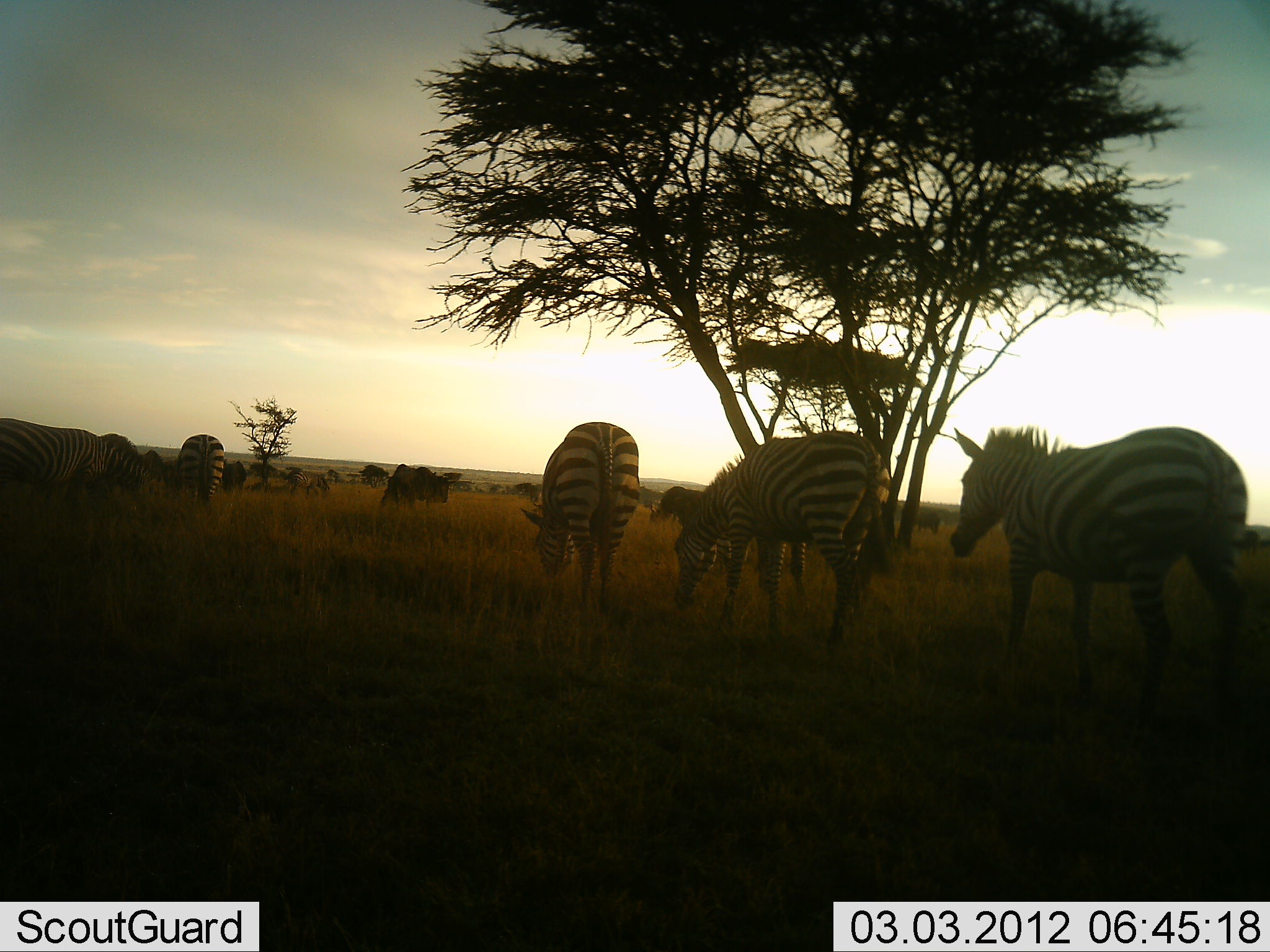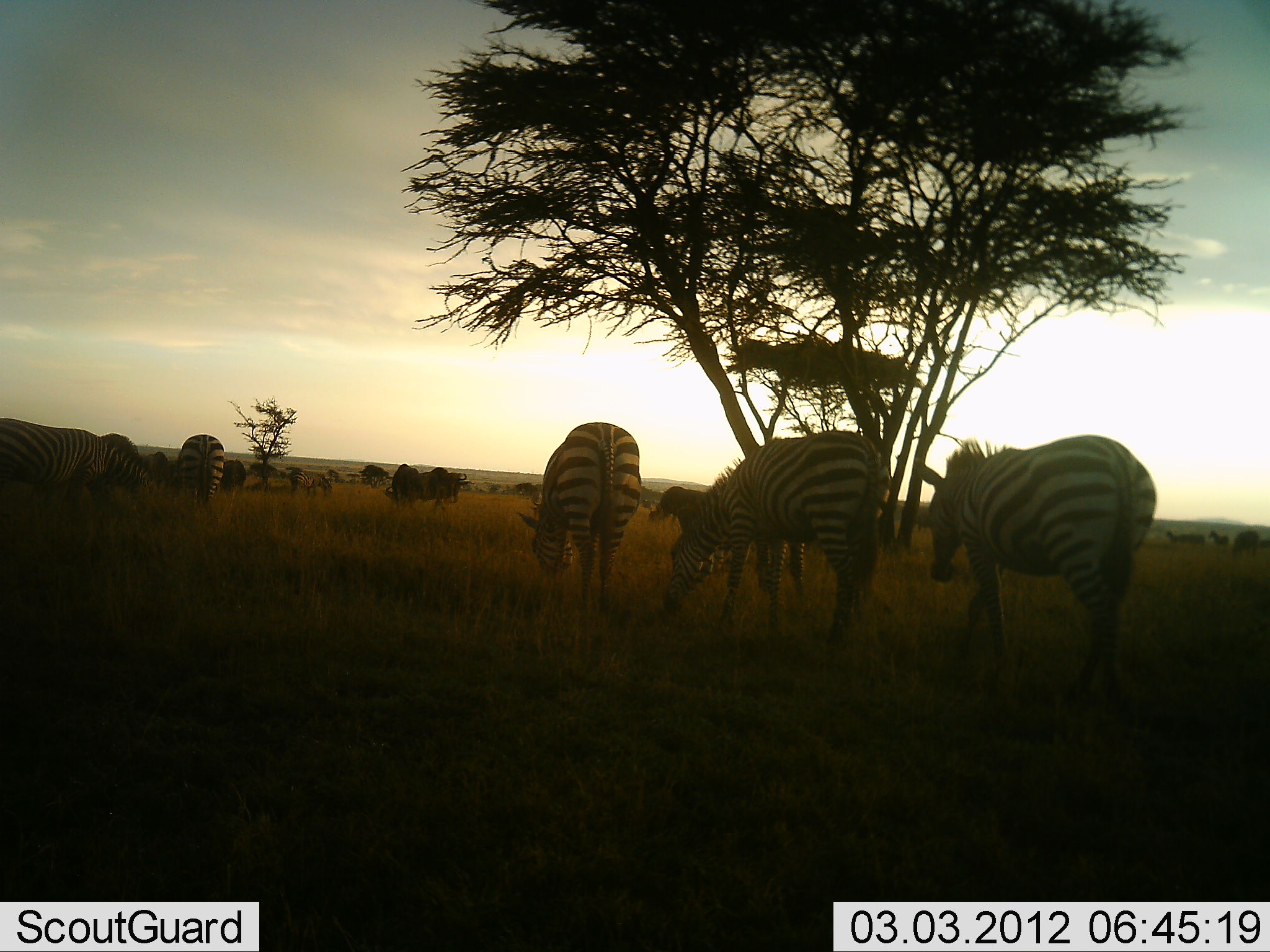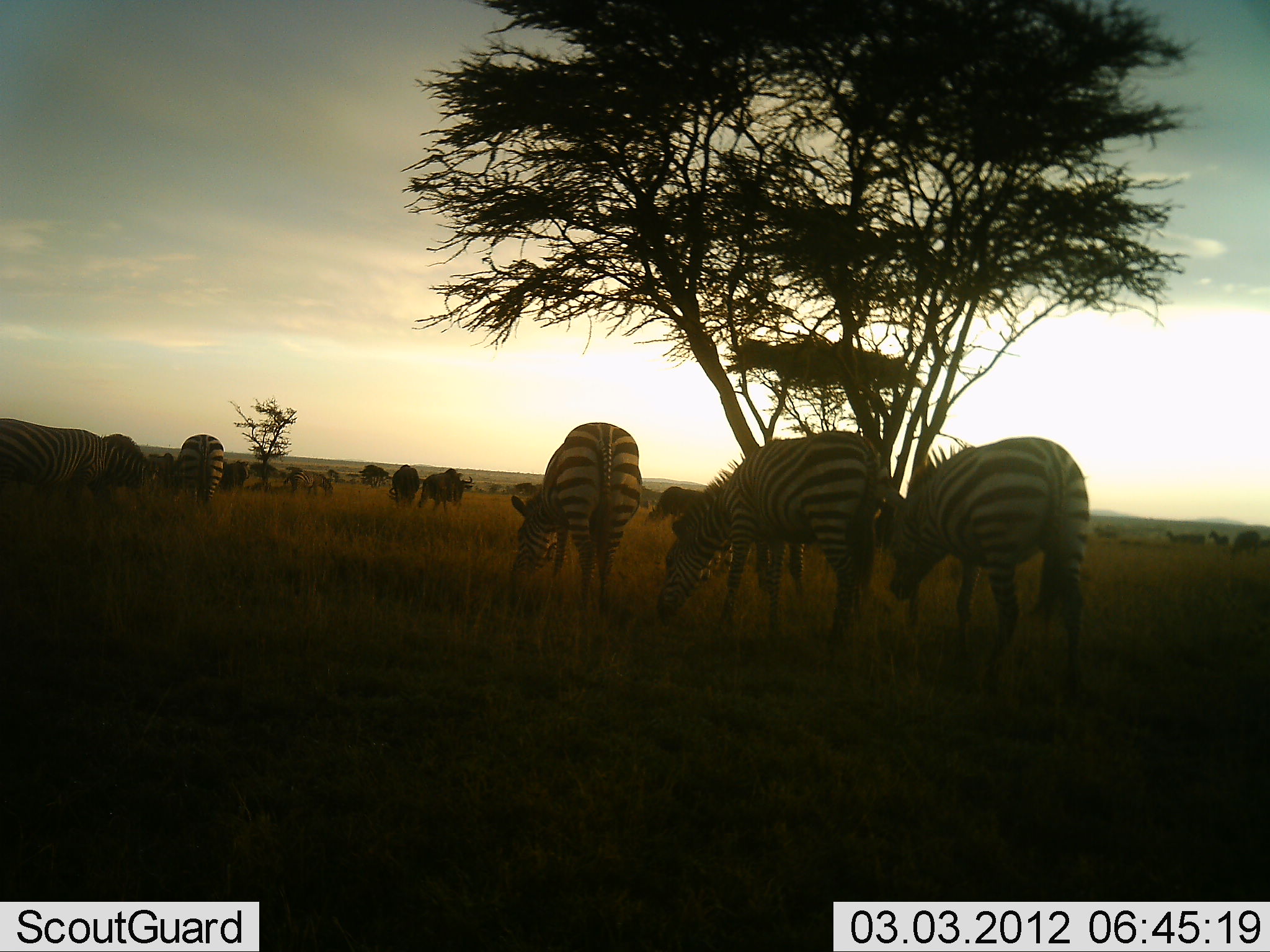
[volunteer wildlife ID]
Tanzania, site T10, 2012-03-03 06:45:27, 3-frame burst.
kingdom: Animalia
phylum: Chordata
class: Mammalia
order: Artiodactyla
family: Bovidae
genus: Connochaetes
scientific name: Connochaetes taurinus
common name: blue wildebeest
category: wildebeest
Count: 9.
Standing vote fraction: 29%.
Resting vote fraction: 0%.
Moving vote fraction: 33%.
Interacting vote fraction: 5%.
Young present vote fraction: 0%.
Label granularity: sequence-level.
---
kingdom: Animalia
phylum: Chordata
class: Mammalia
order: Perissodactyla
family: Equidae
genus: Equus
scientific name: Equus quagga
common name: plains zebra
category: zebra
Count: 6.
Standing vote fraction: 36%.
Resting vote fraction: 0%.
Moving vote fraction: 46%.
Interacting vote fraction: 4%.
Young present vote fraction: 0%.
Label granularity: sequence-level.